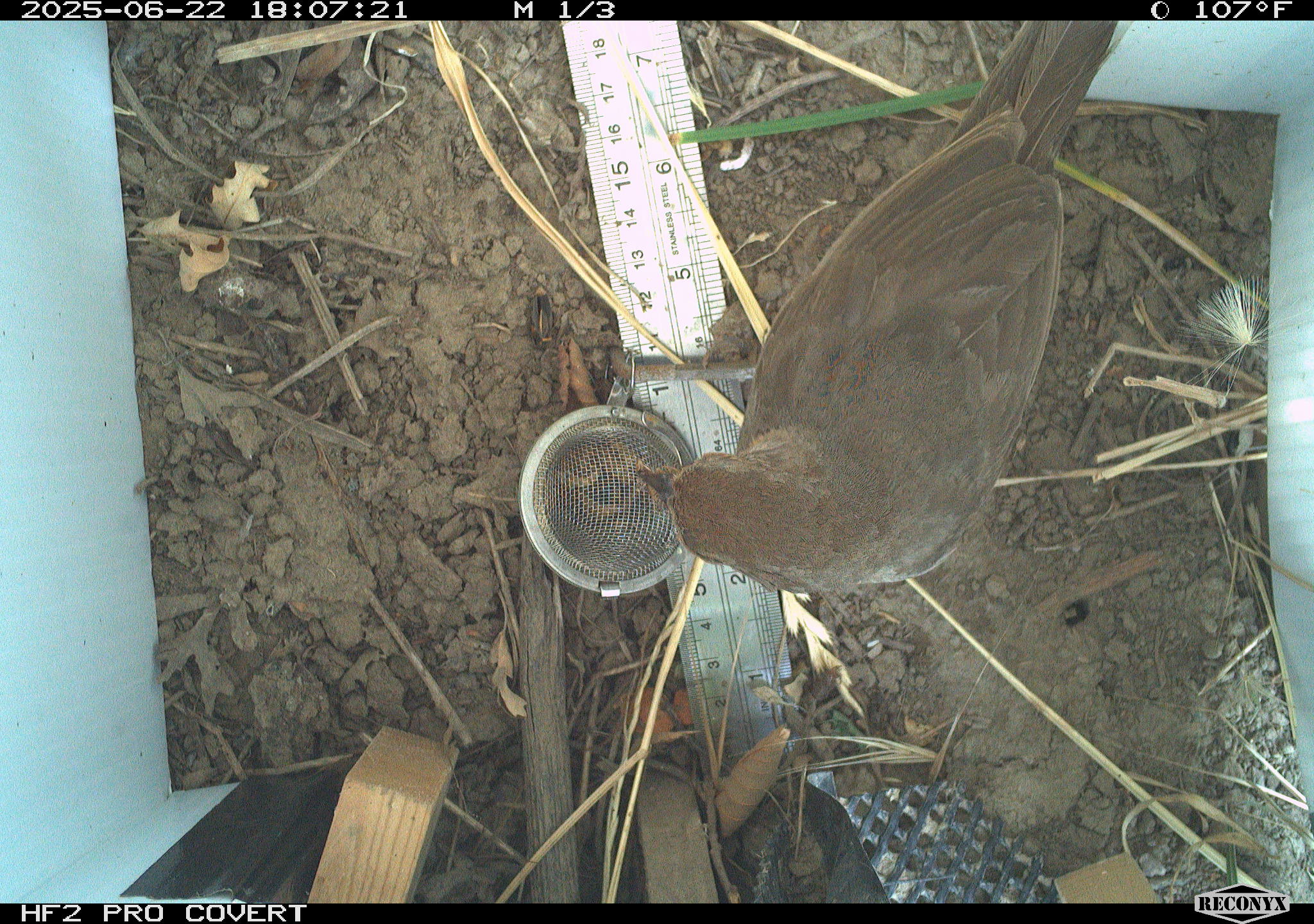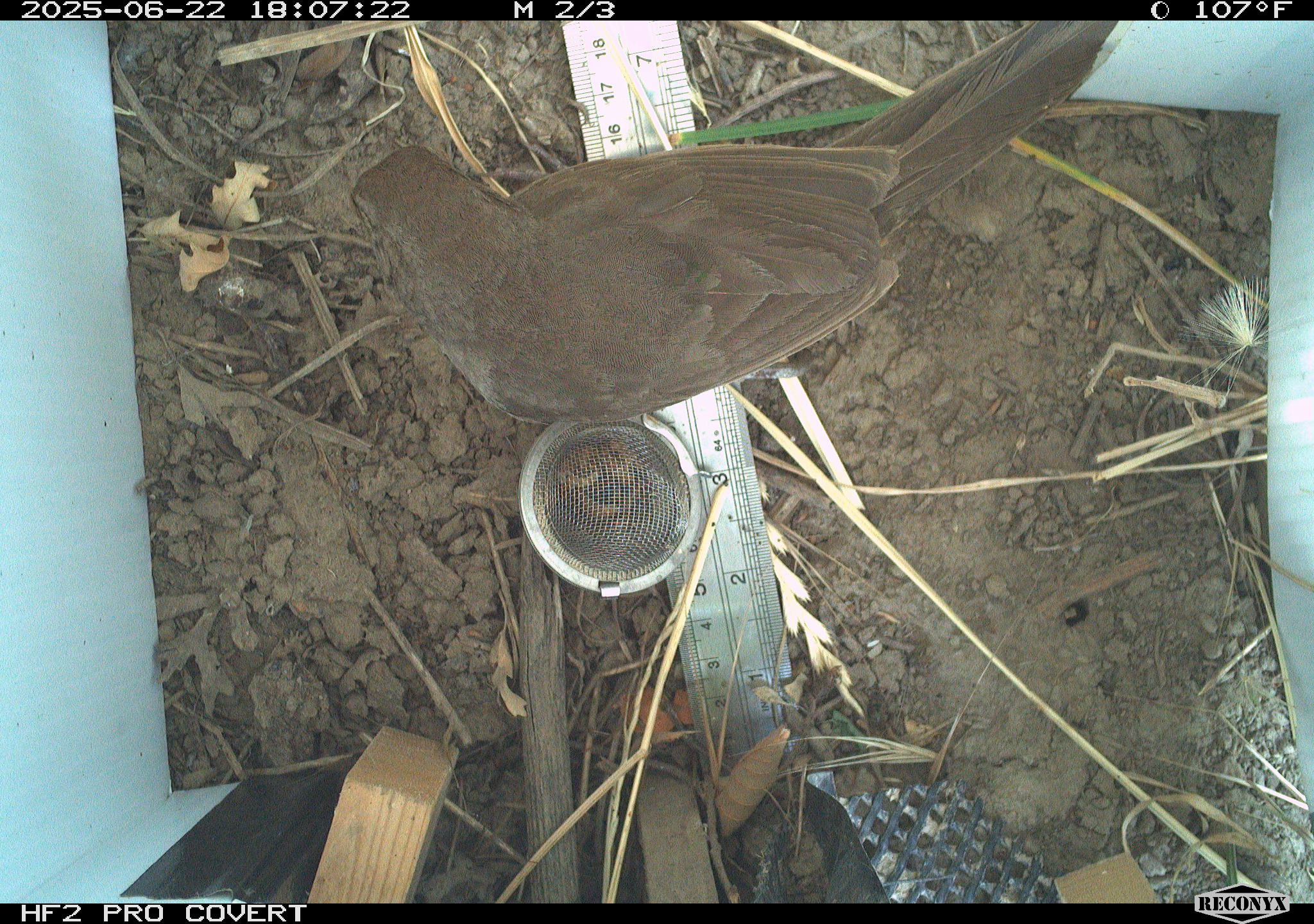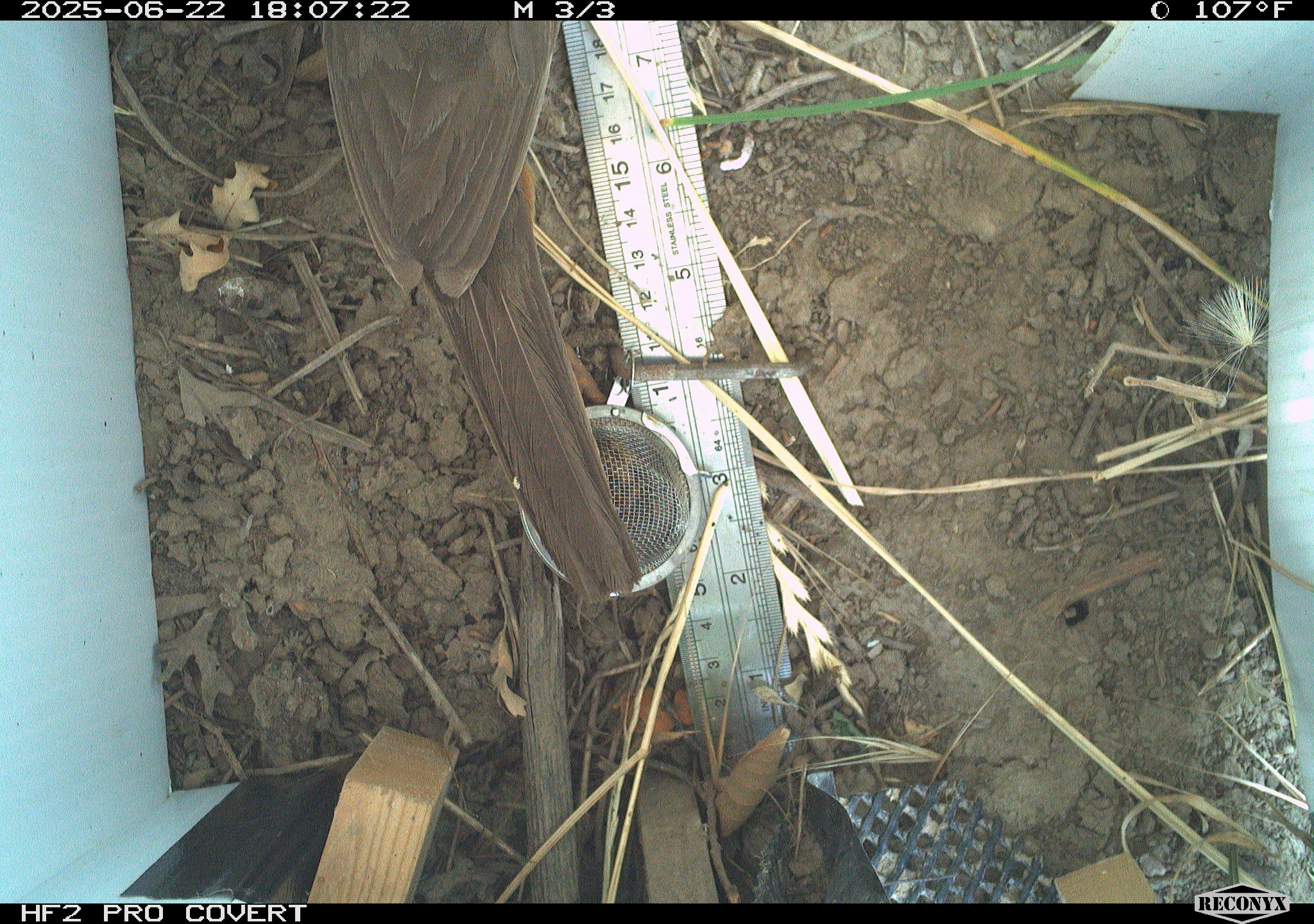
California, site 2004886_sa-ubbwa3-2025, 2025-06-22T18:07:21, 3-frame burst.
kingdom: Animalia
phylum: Chordata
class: Aves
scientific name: Aves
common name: bird